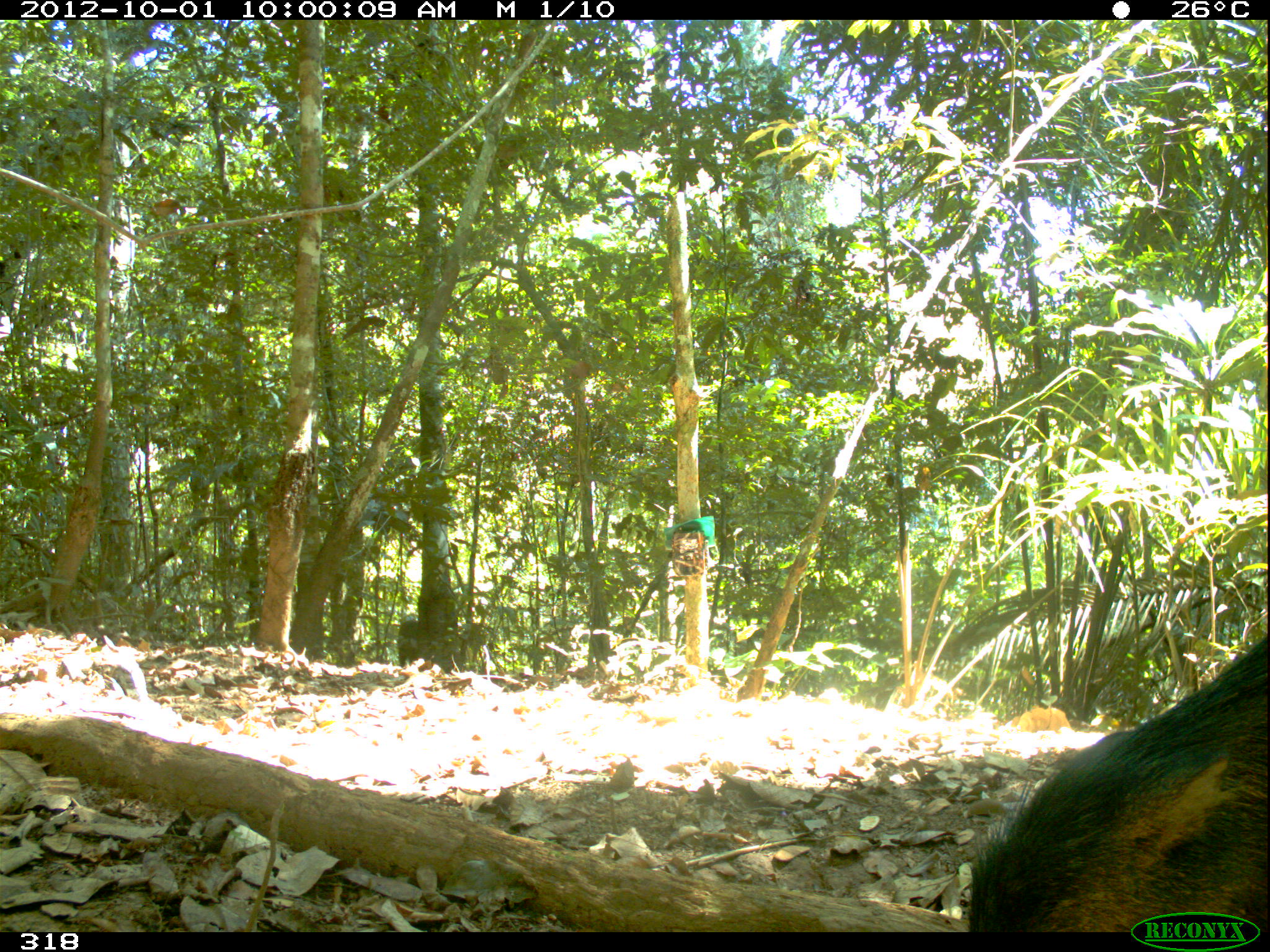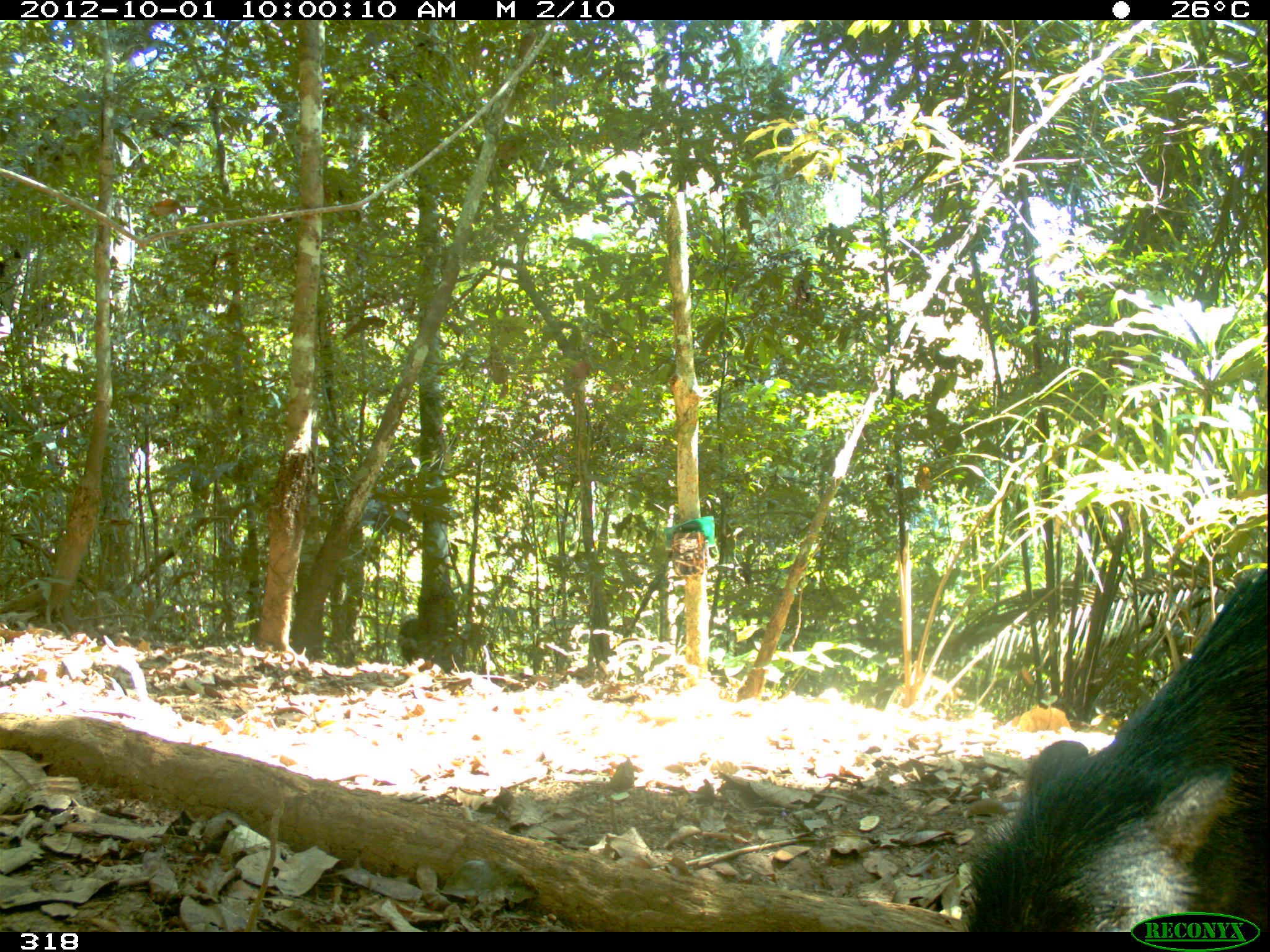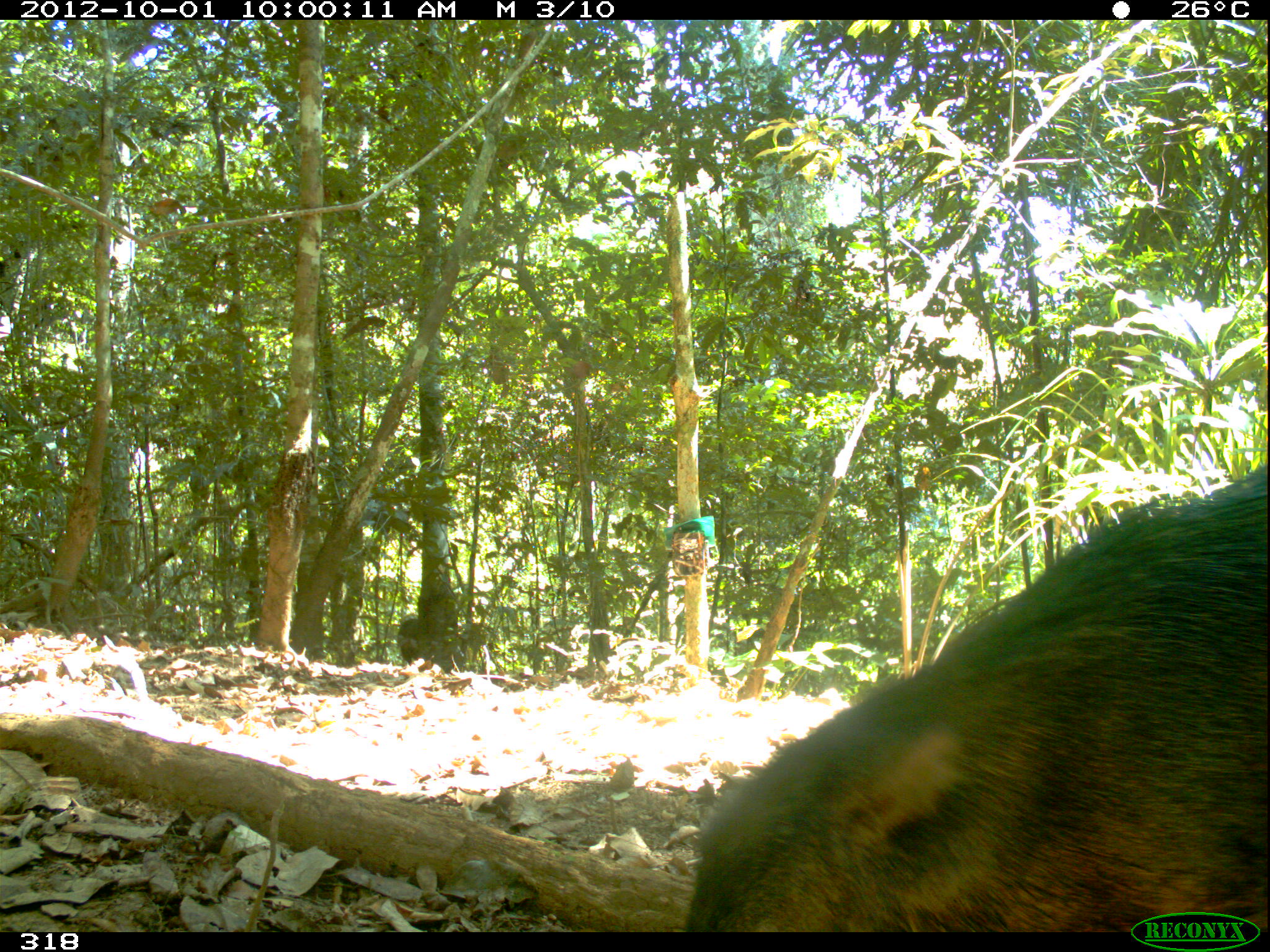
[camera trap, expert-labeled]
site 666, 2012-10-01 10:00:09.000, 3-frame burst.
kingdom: Animalia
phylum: Chordata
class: Mammalia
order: Artiodactyla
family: Tayassuidae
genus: Tayassu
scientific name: Tayassu pecari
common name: white-lipped peccary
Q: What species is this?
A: Tayassu pecari (white-lipped peccary).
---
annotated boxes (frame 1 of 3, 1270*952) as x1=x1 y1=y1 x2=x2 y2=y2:
tayassu pecari: x1=960 y1=625 x2=1267 y2=932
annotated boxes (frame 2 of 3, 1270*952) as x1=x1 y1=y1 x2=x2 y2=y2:
tayassu pecari: x1=955 y1=562 x2=1267 y2=931